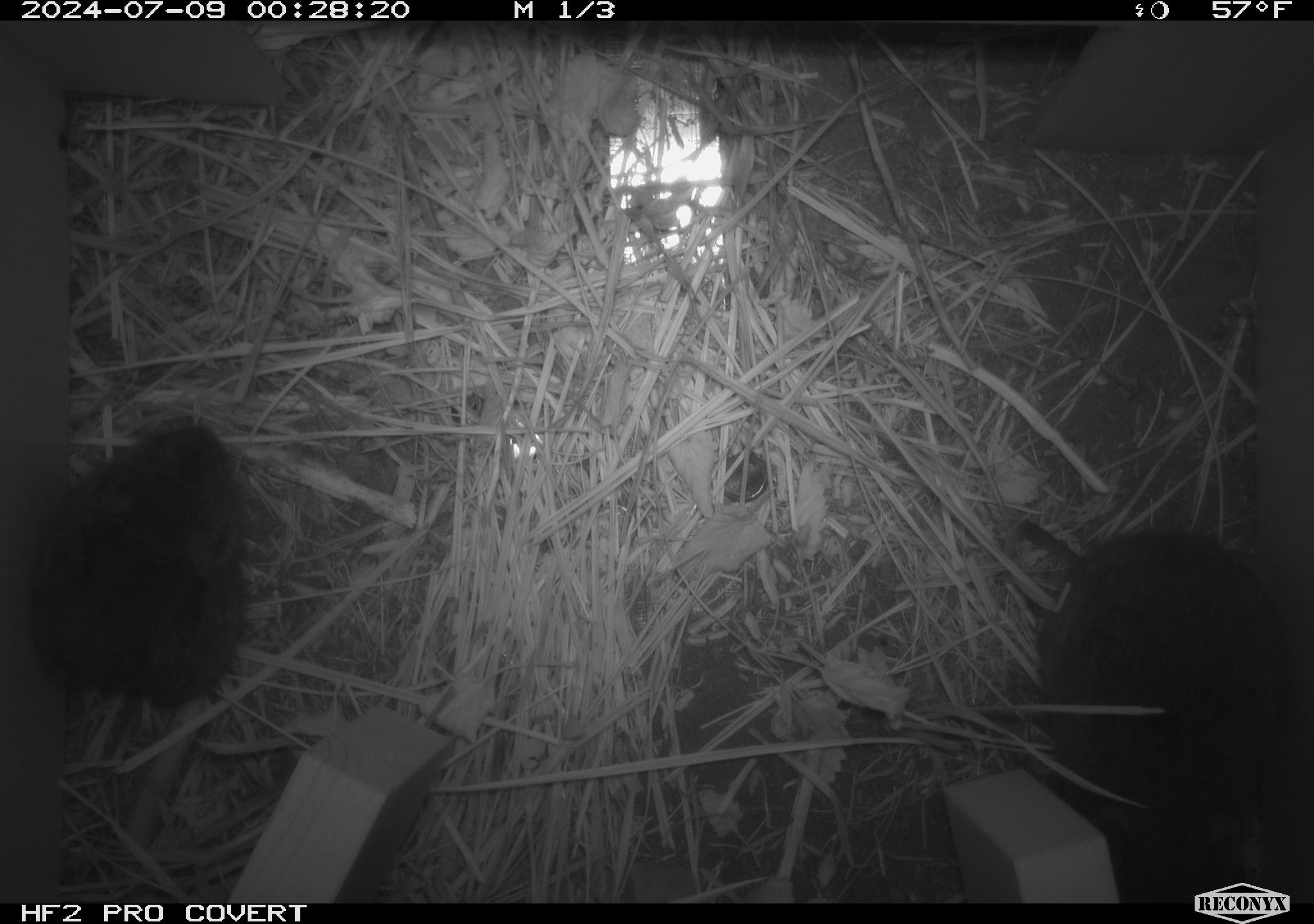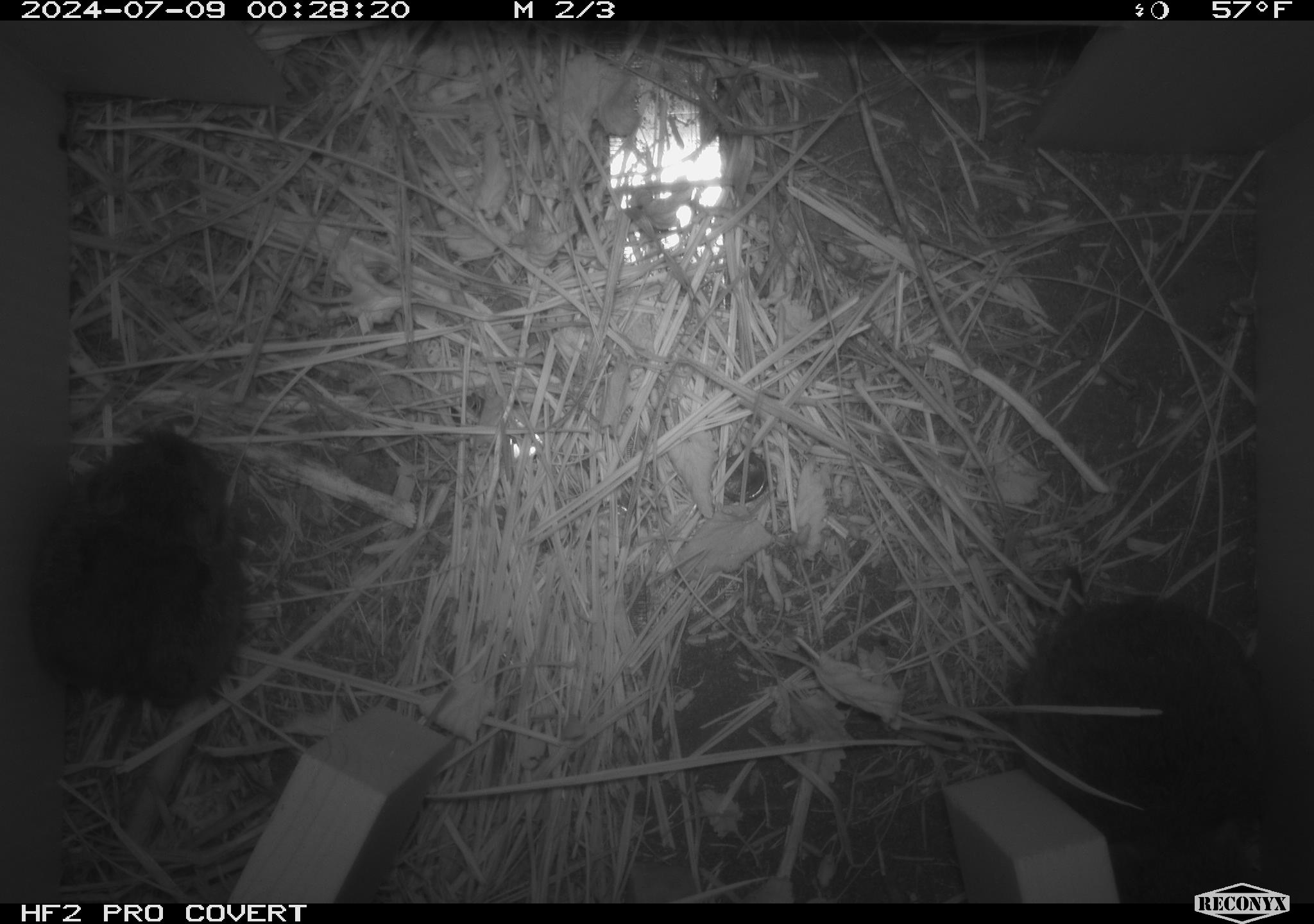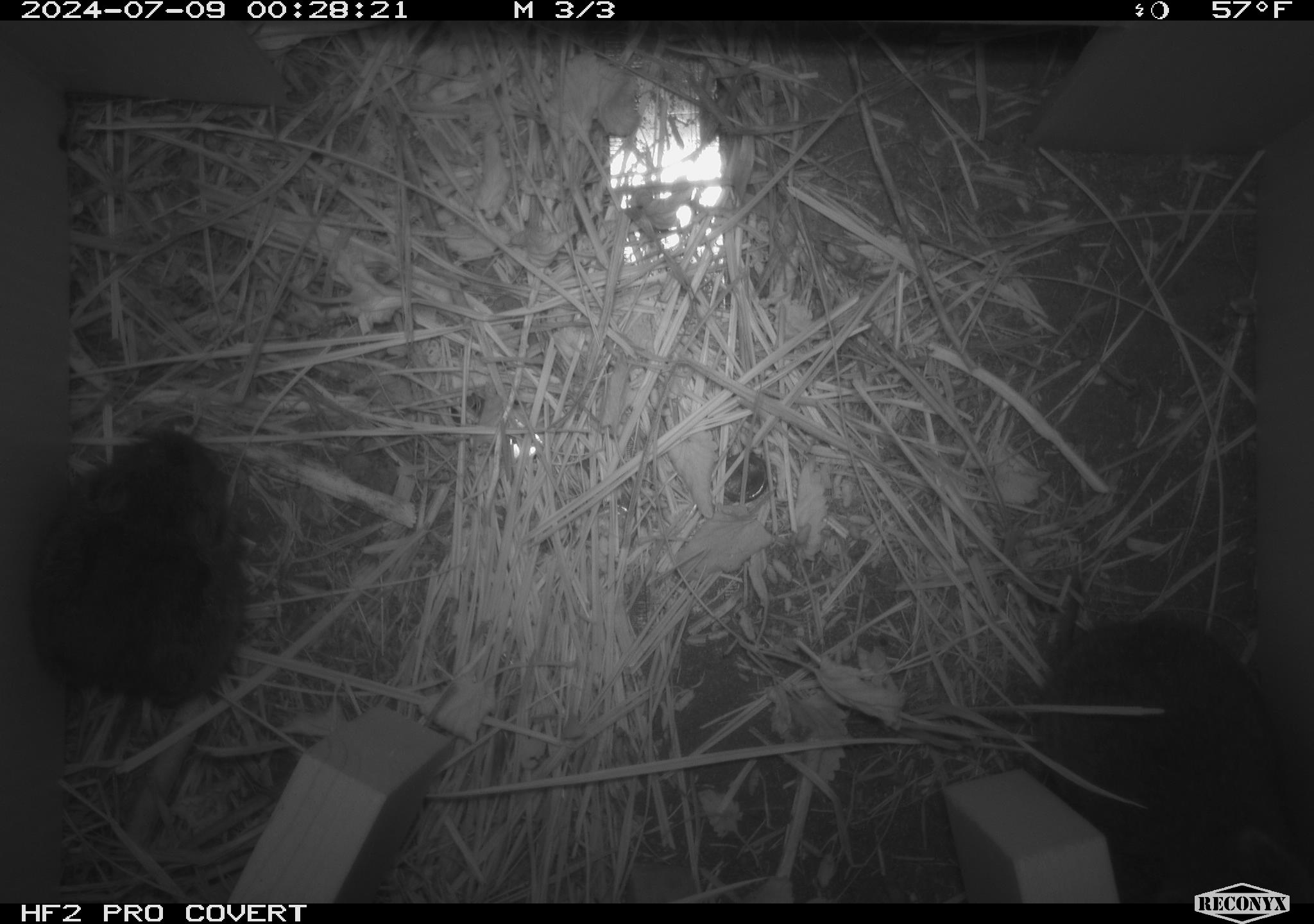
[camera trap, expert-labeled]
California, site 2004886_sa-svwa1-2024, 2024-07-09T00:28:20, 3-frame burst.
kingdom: Animalia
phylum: Chordata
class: Mammalia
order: Rodentia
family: Cricetidae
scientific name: Arvicolinae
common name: voles, lemmings, and muskrats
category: arvicolinae subfamily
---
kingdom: Animalia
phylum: Arthropoda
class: Malacostraca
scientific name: Malacostraca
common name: amphipods, crabs, isopods, krill, lobsters and shrimps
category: malacostracan